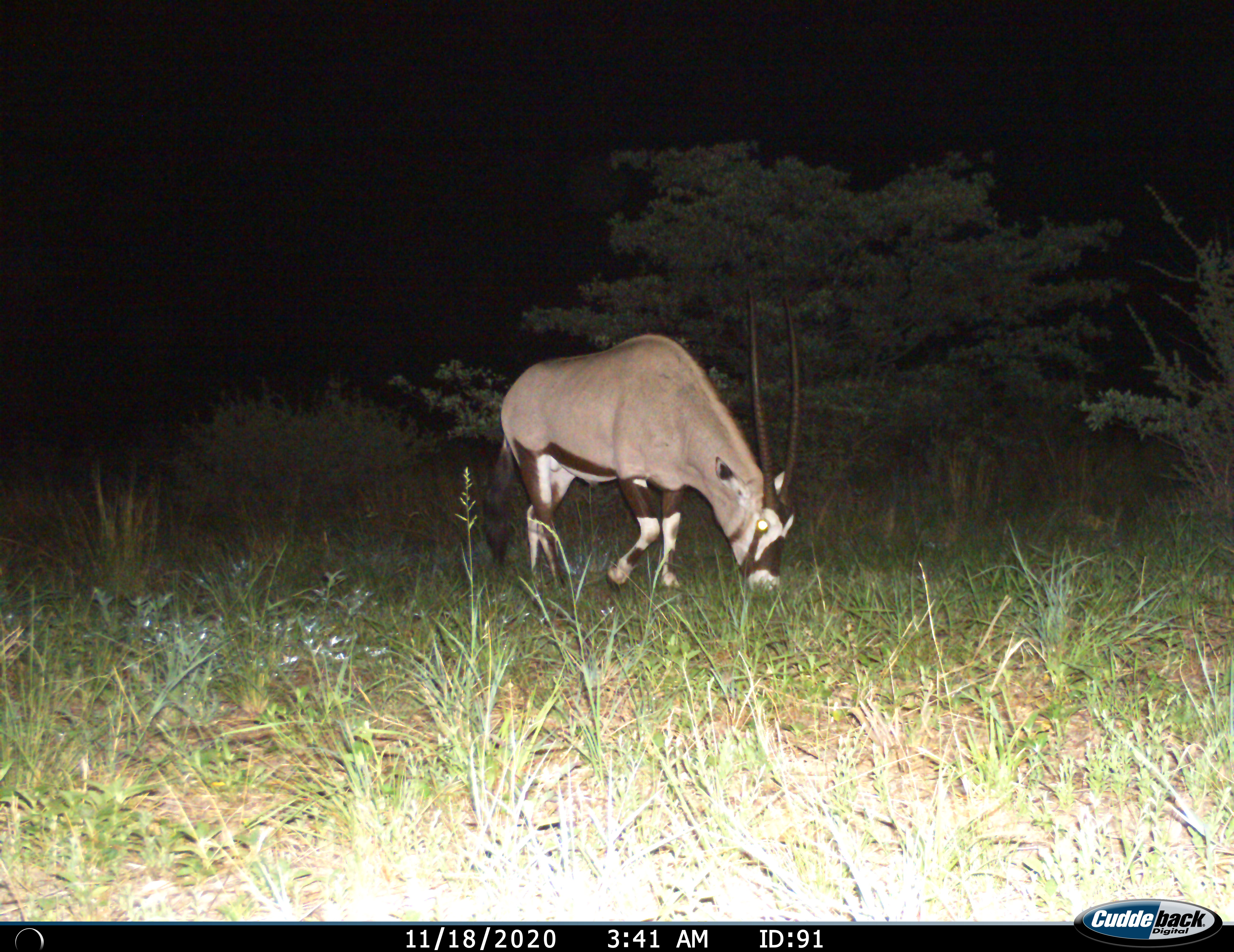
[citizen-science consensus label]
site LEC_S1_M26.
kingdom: Animalia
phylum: Chordata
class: Mammalia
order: Artiodactyla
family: Bovidae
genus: Oryx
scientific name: Oryx gazella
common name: gemsbok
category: oryx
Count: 1.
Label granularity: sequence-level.